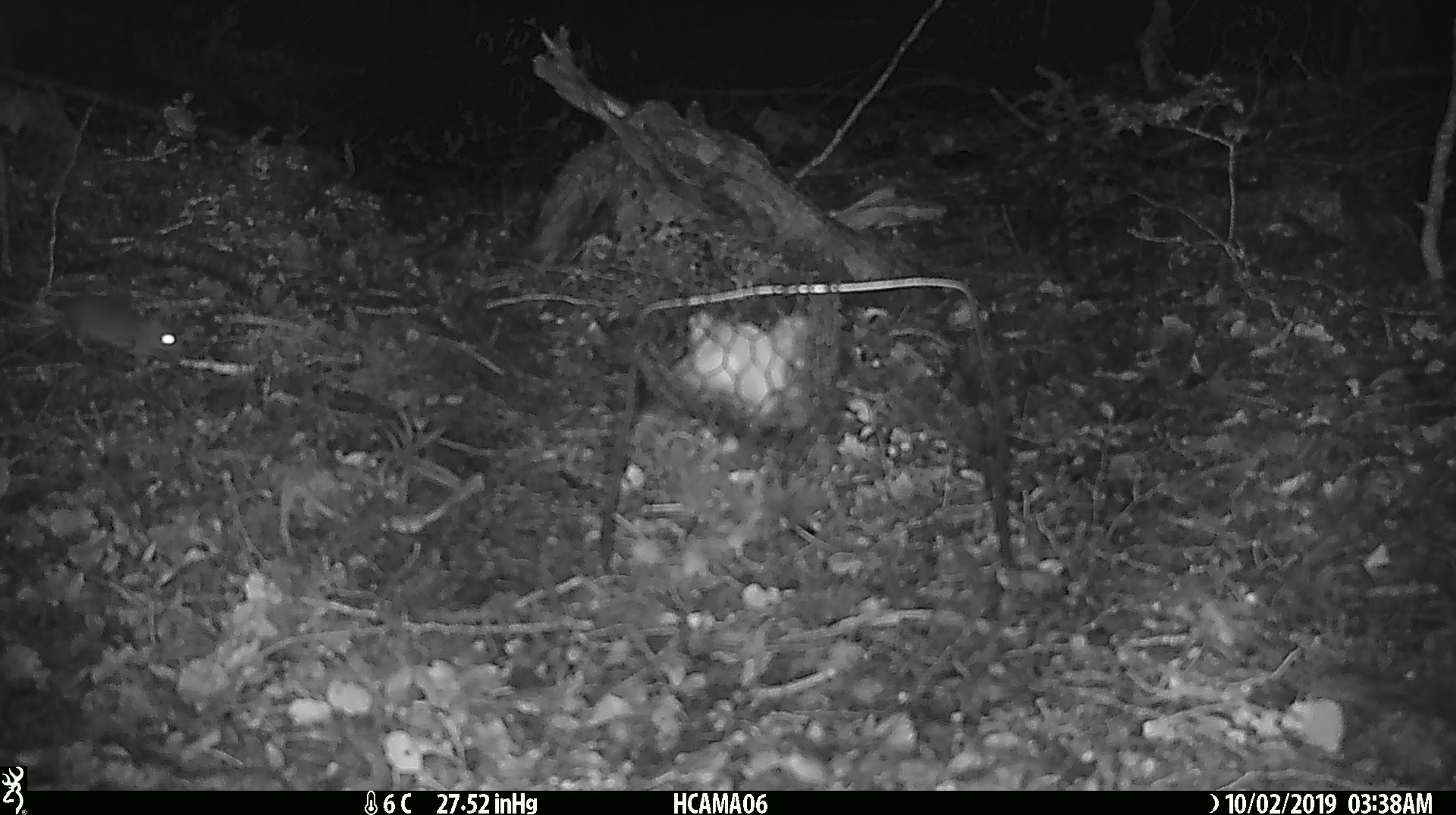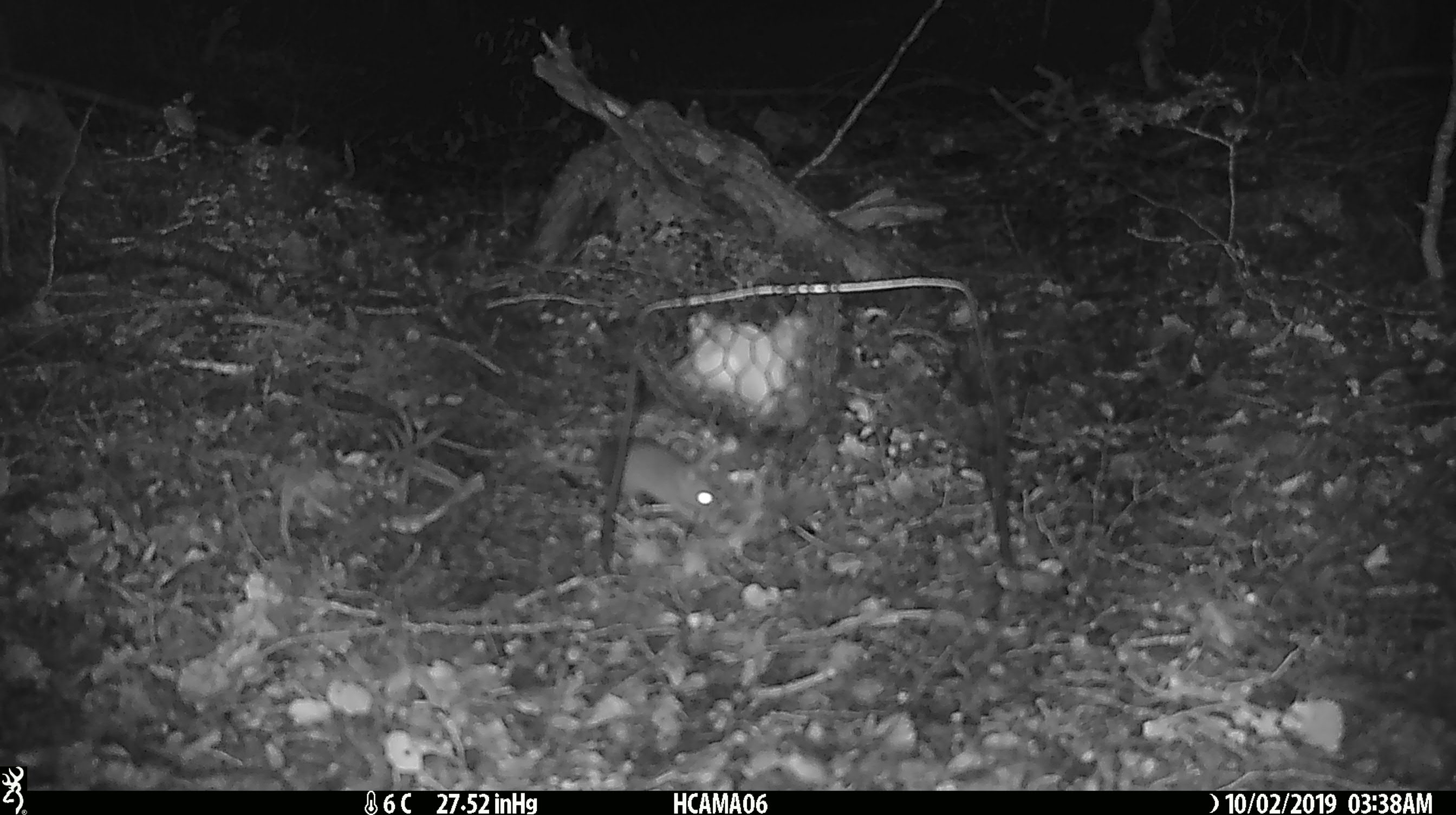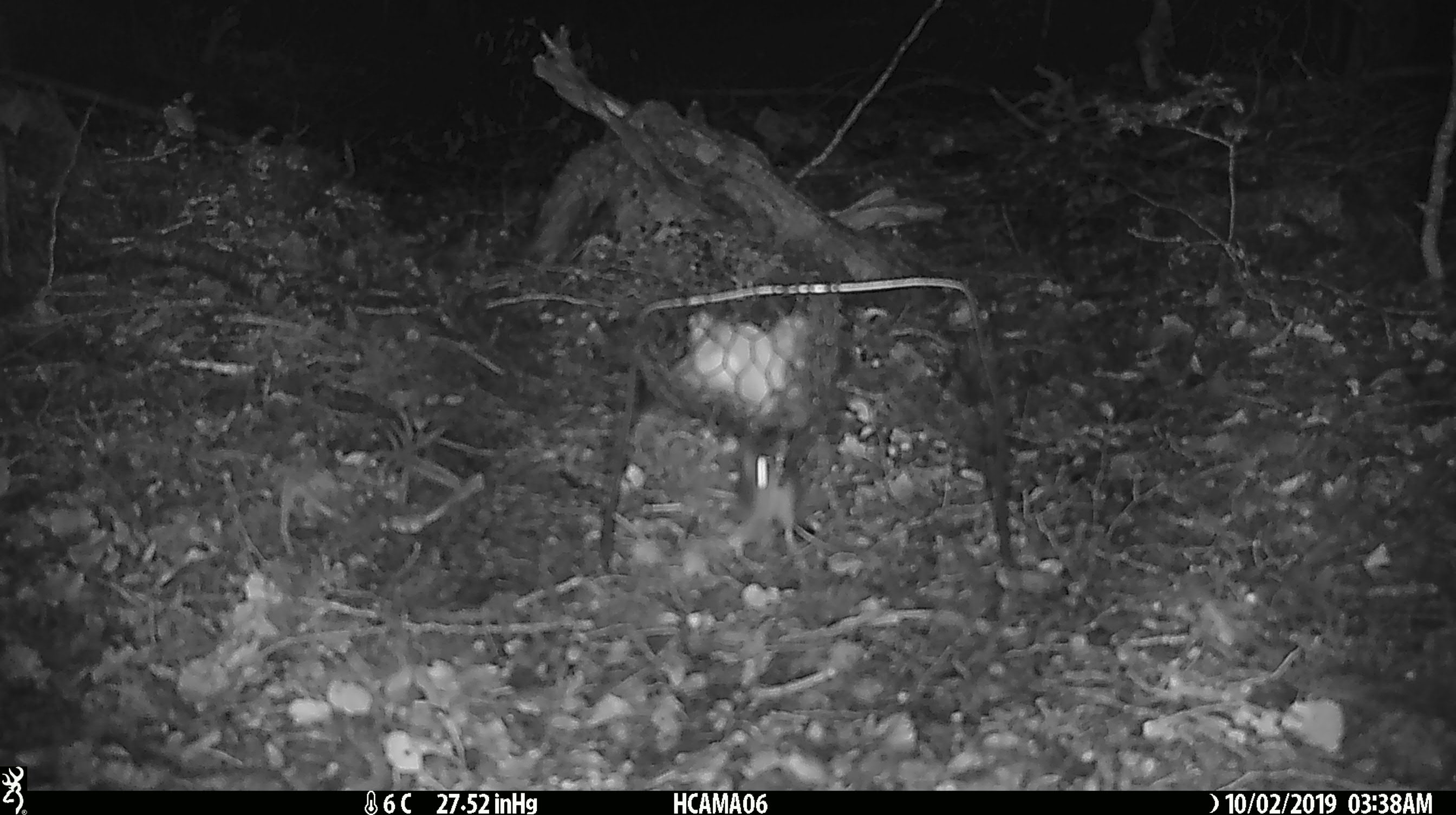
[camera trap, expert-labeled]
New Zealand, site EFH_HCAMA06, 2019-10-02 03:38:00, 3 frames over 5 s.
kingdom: Animalia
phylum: Chordata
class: Mammalia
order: Rodentia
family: Muridae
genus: Mus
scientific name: Mus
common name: mouse